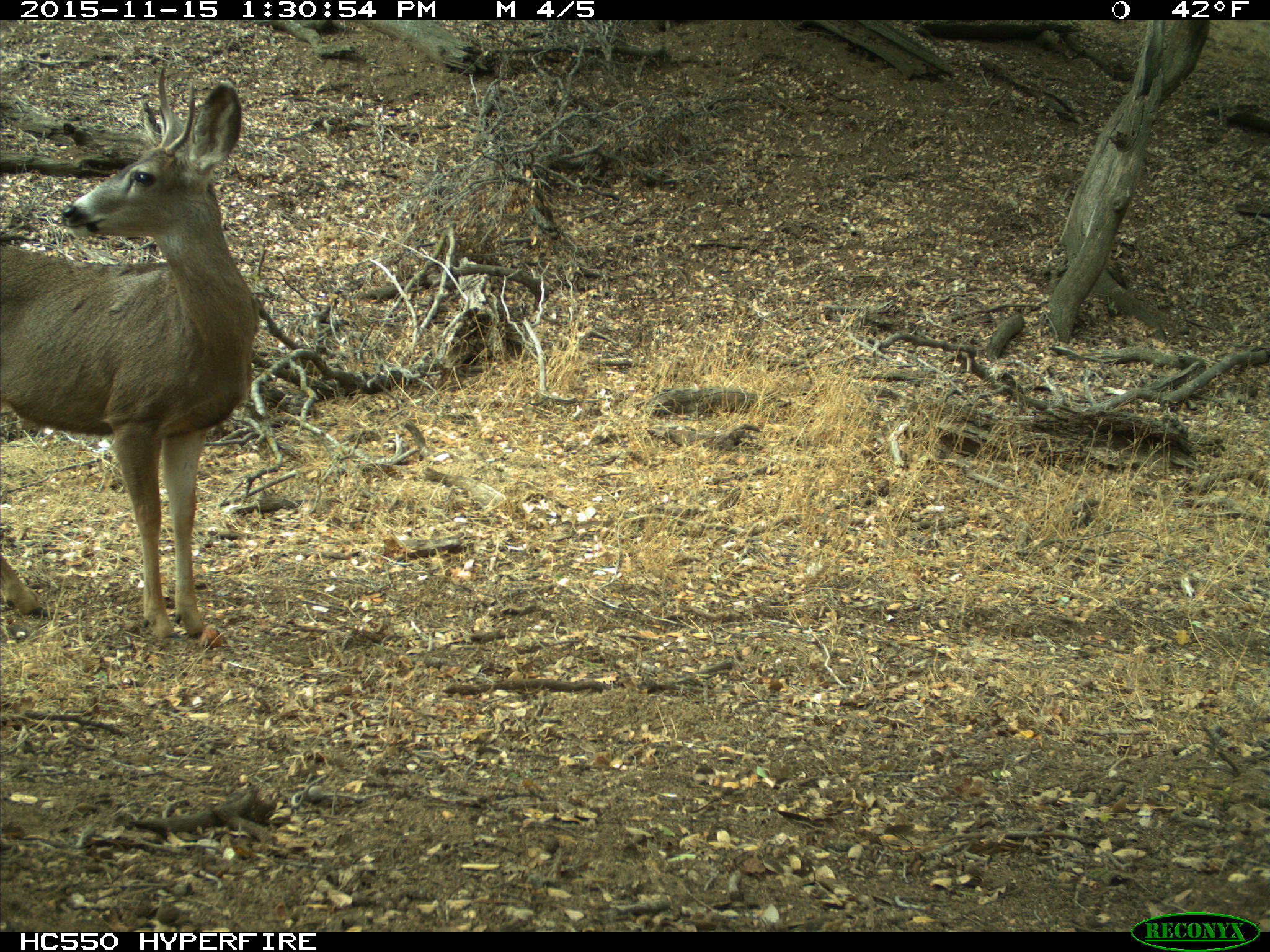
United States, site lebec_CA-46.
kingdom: Animalia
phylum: Chordata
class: Mammalia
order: Artiodactyla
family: Cervidae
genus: Odocoileus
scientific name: Odocoileus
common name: deer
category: unidentified deer